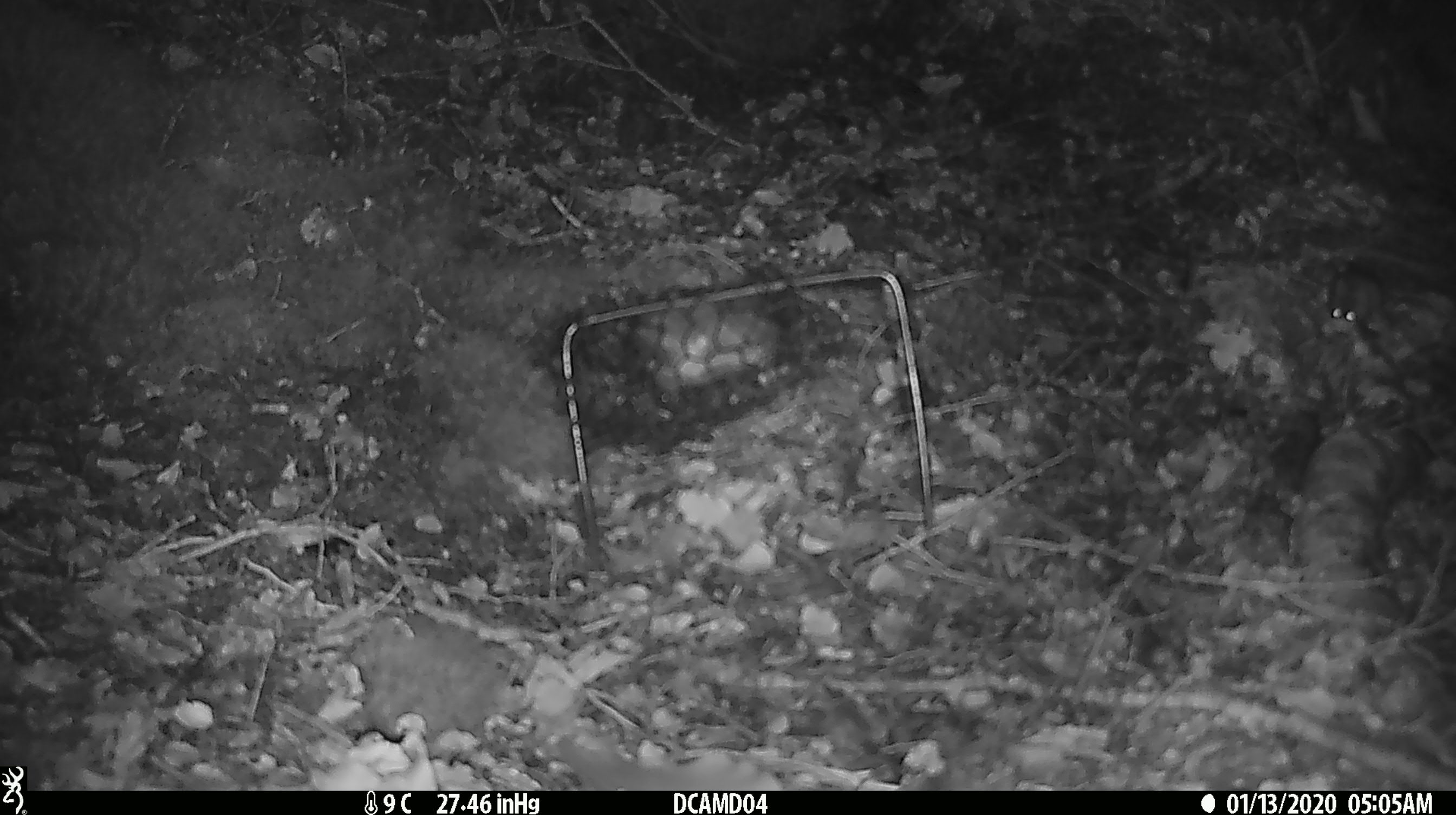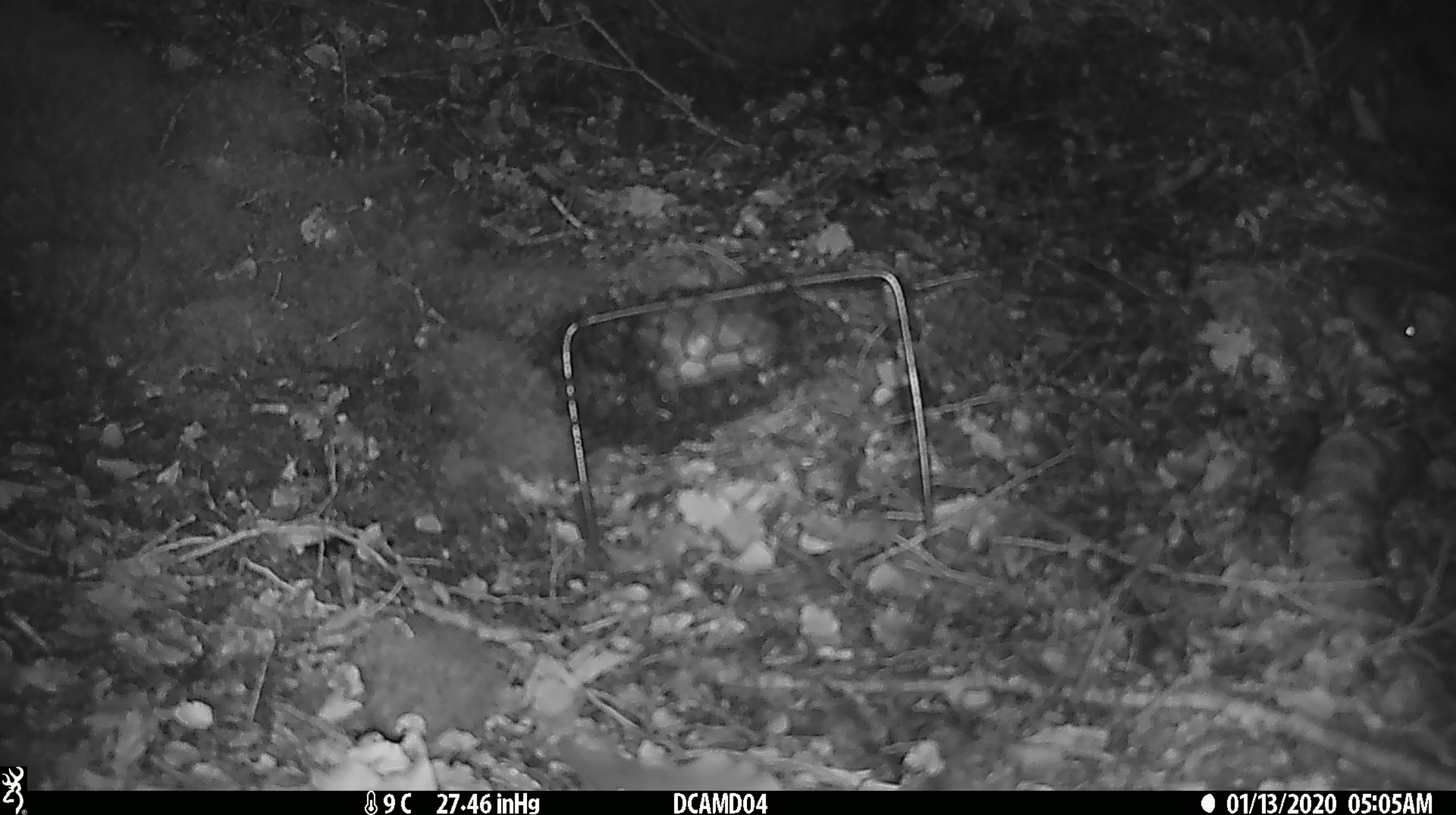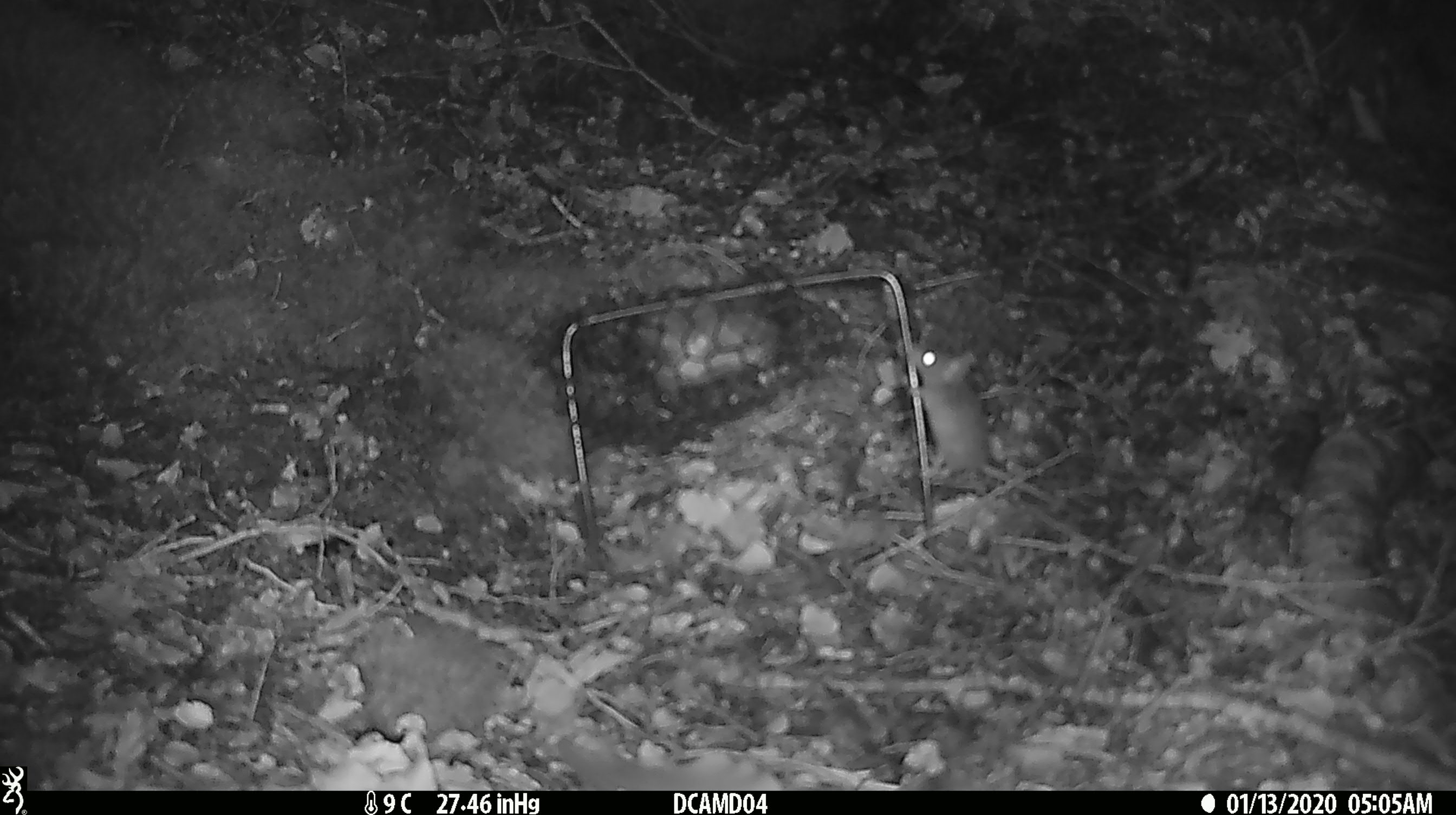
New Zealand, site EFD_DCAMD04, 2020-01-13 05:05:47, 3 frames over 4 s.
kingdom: Animalia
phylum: Chordata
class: Mammalia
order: Rodentia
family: Muridae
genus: Mus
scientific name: Mus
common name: mouse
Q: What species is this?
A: Mouse (Mus).